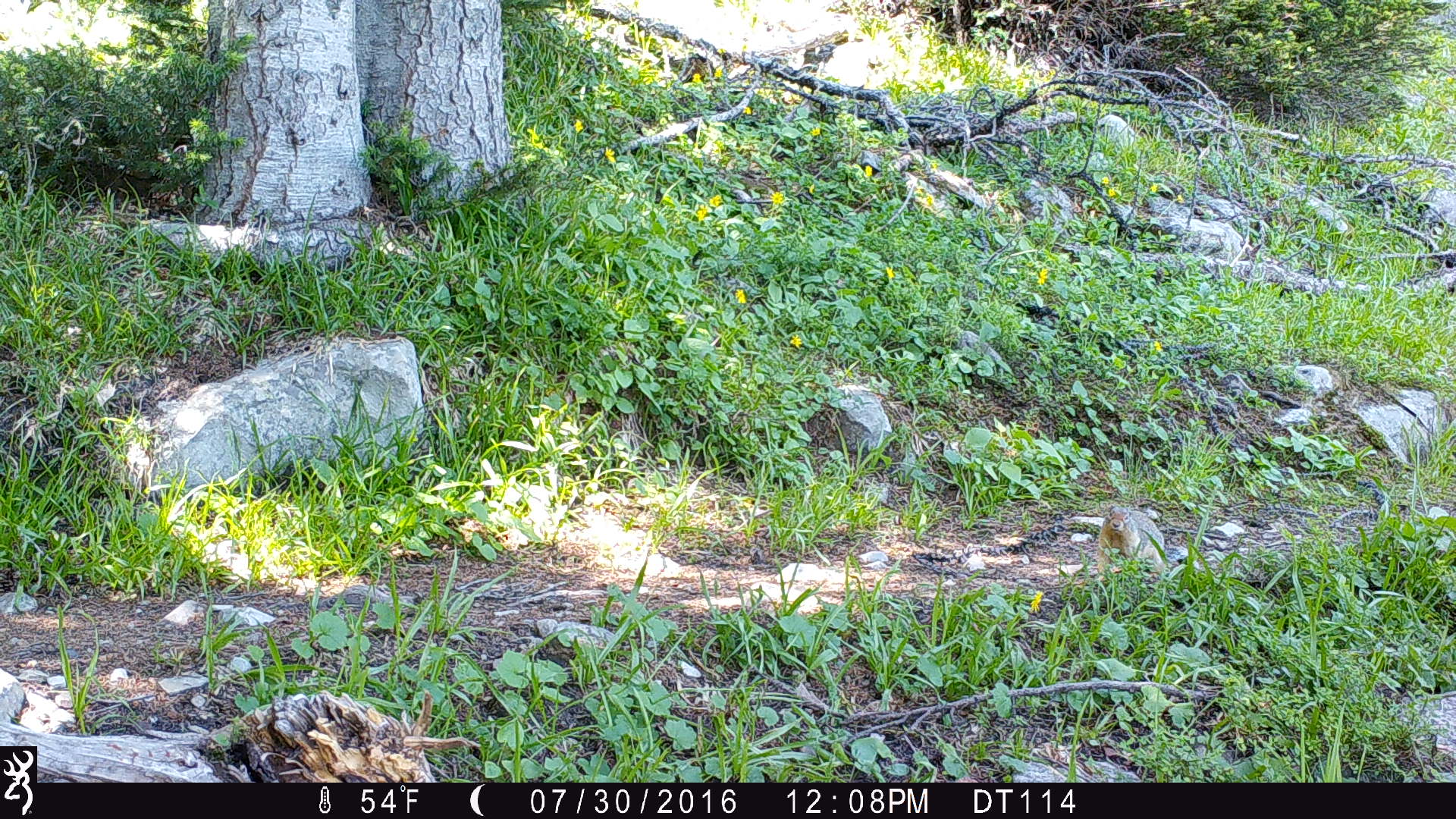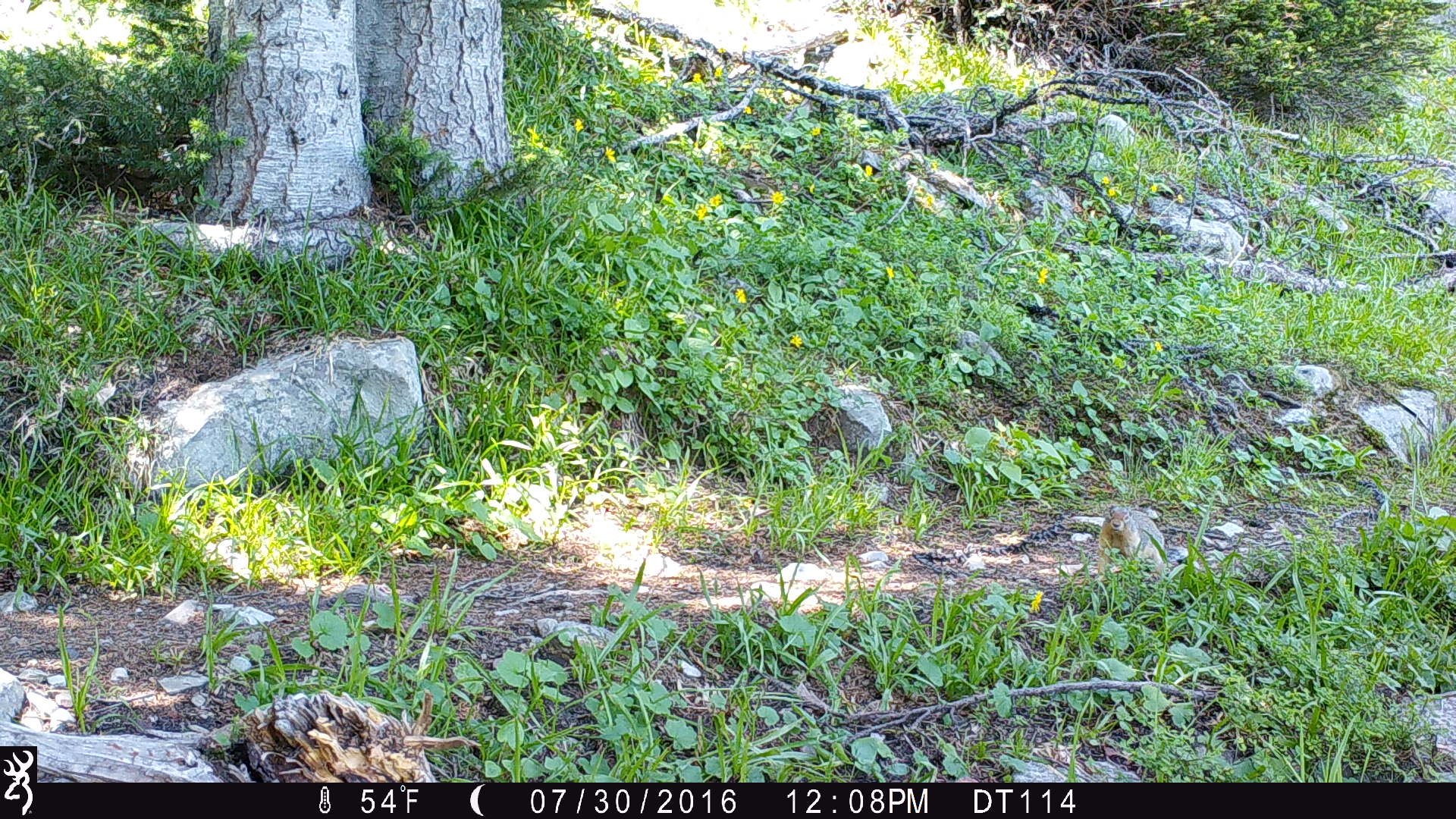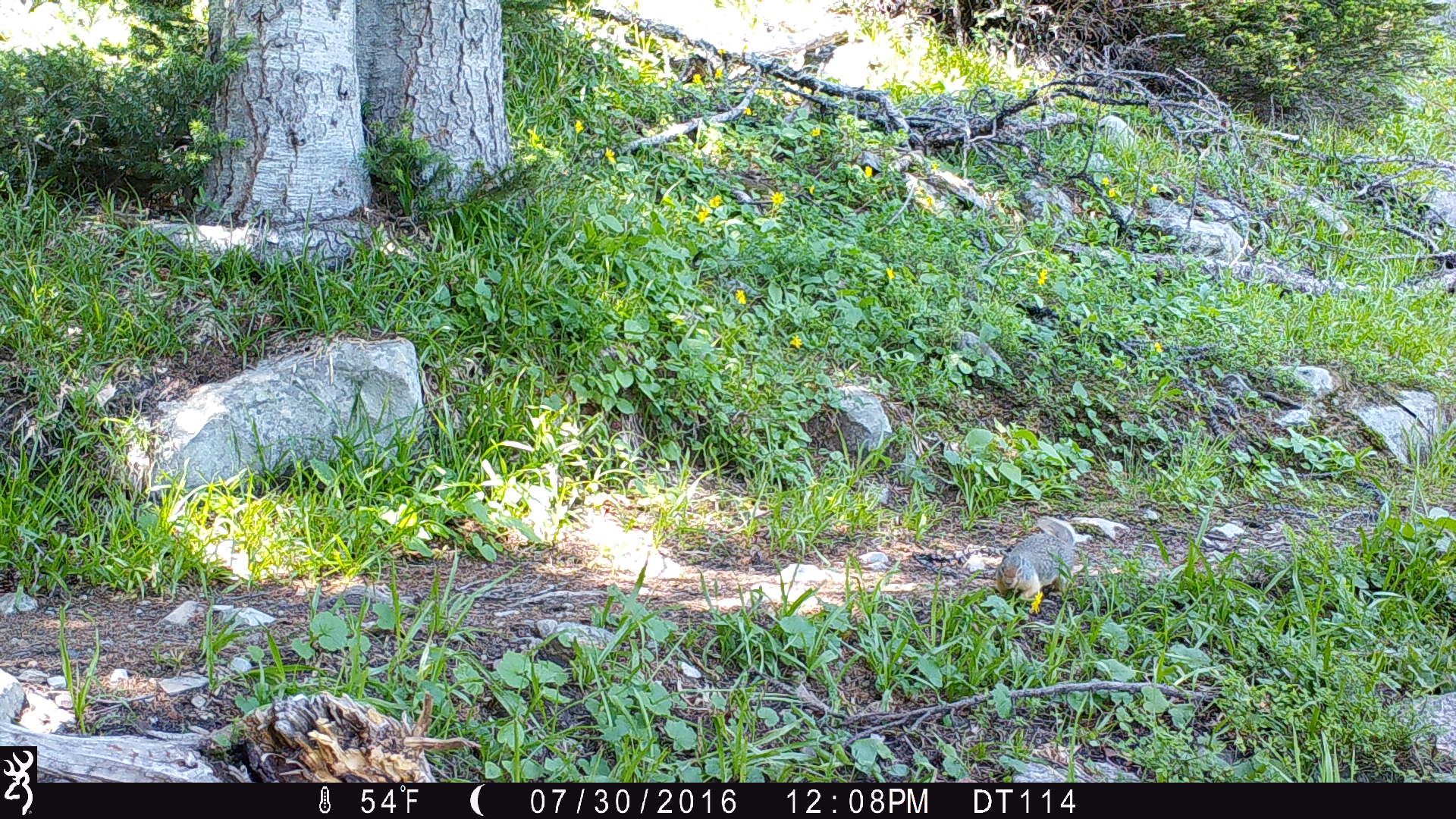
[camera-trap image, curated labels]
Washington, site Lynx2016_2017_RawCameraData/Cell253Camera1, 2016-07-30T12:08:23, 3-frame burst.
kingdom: Animalia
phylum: Chordata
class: Mammalia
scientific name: Mammalia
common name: small mammal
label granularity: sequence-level